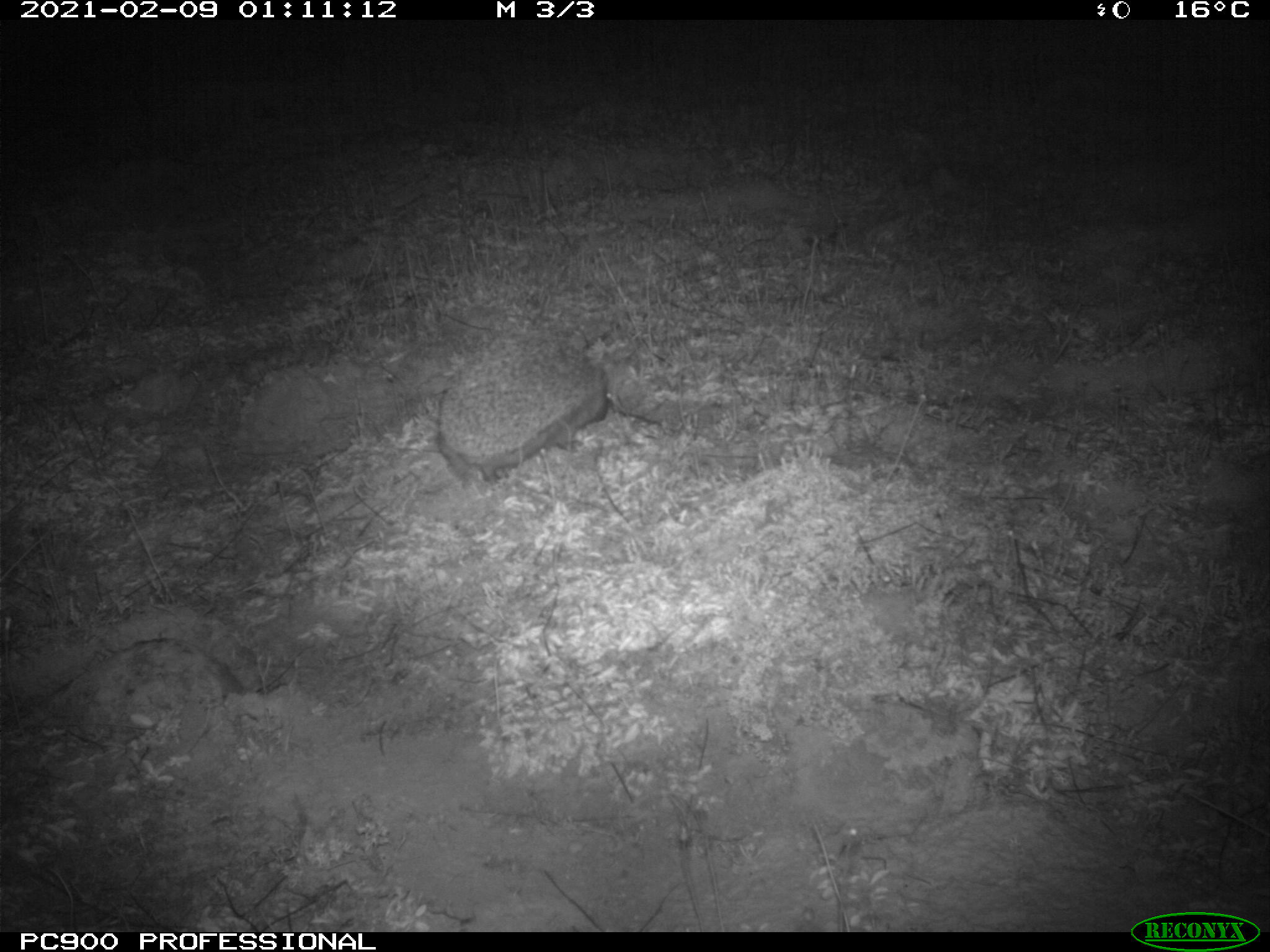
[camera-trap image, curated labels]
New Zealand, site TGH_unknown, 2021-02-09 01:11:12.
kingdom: Animalia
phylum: Chordata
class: Mammalia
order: Eulipotyphla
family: Erinaceidae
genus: Erinaceus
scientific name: Erinaceus europaeus europaeus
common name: european hedgehog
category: hedgehog